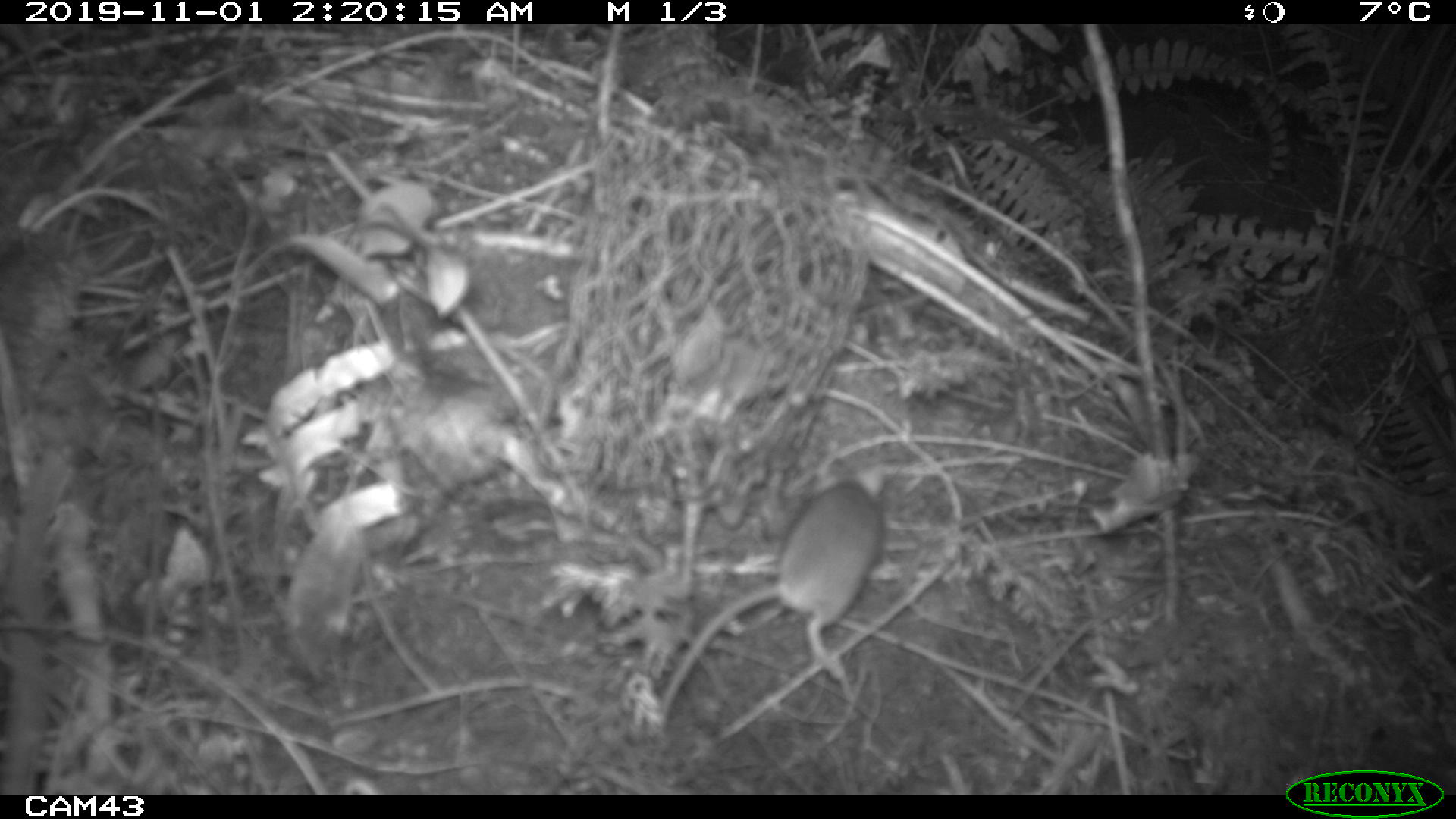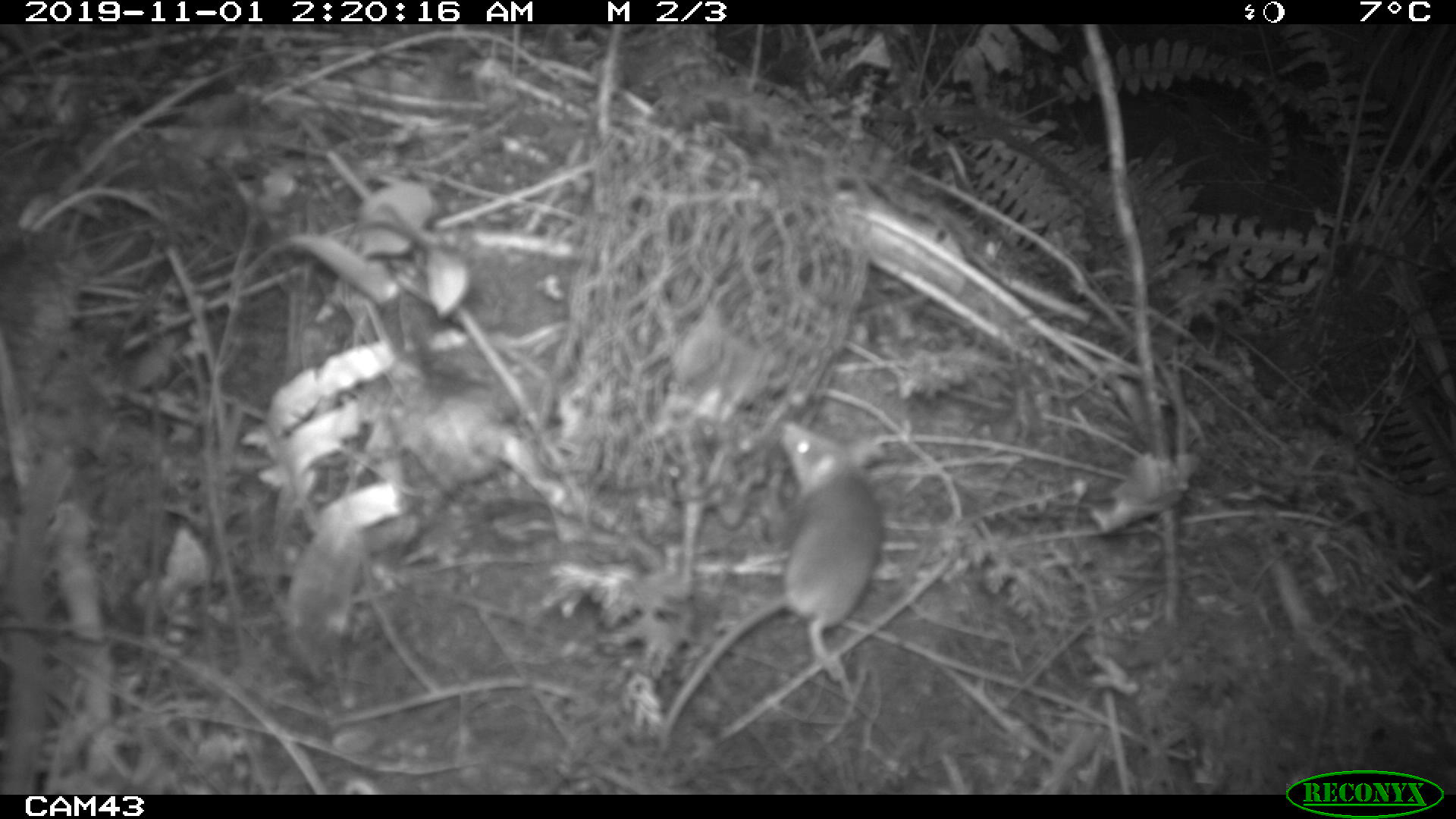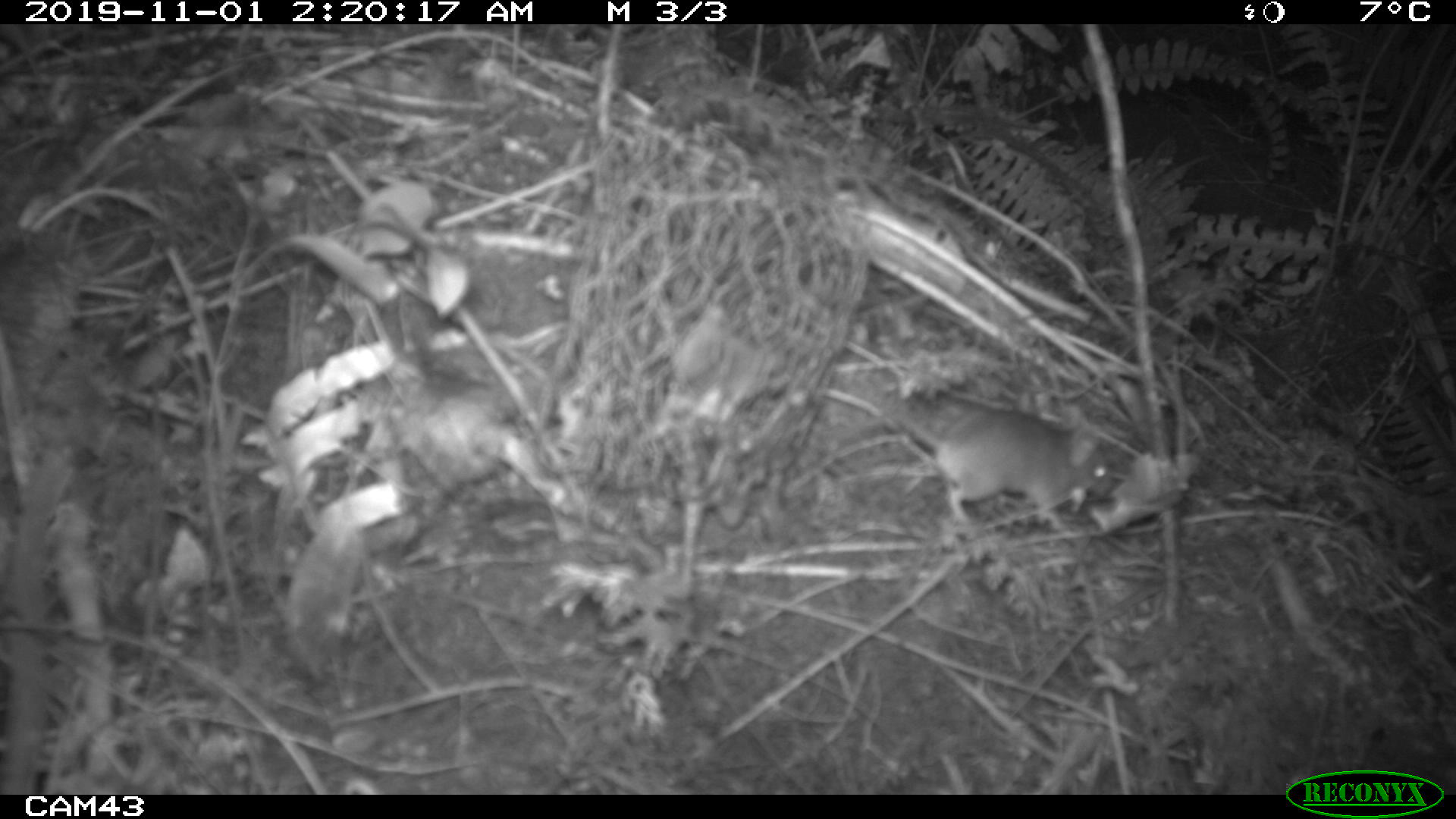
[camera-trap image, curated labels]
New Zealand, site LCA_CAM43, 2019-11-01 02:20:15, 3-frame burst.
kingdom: Animalia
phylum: Chordata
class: Mammalia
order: Rodentia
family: Muridae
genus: Mus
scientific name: Mus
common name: mouse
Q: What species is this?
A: Mouse (Mus).